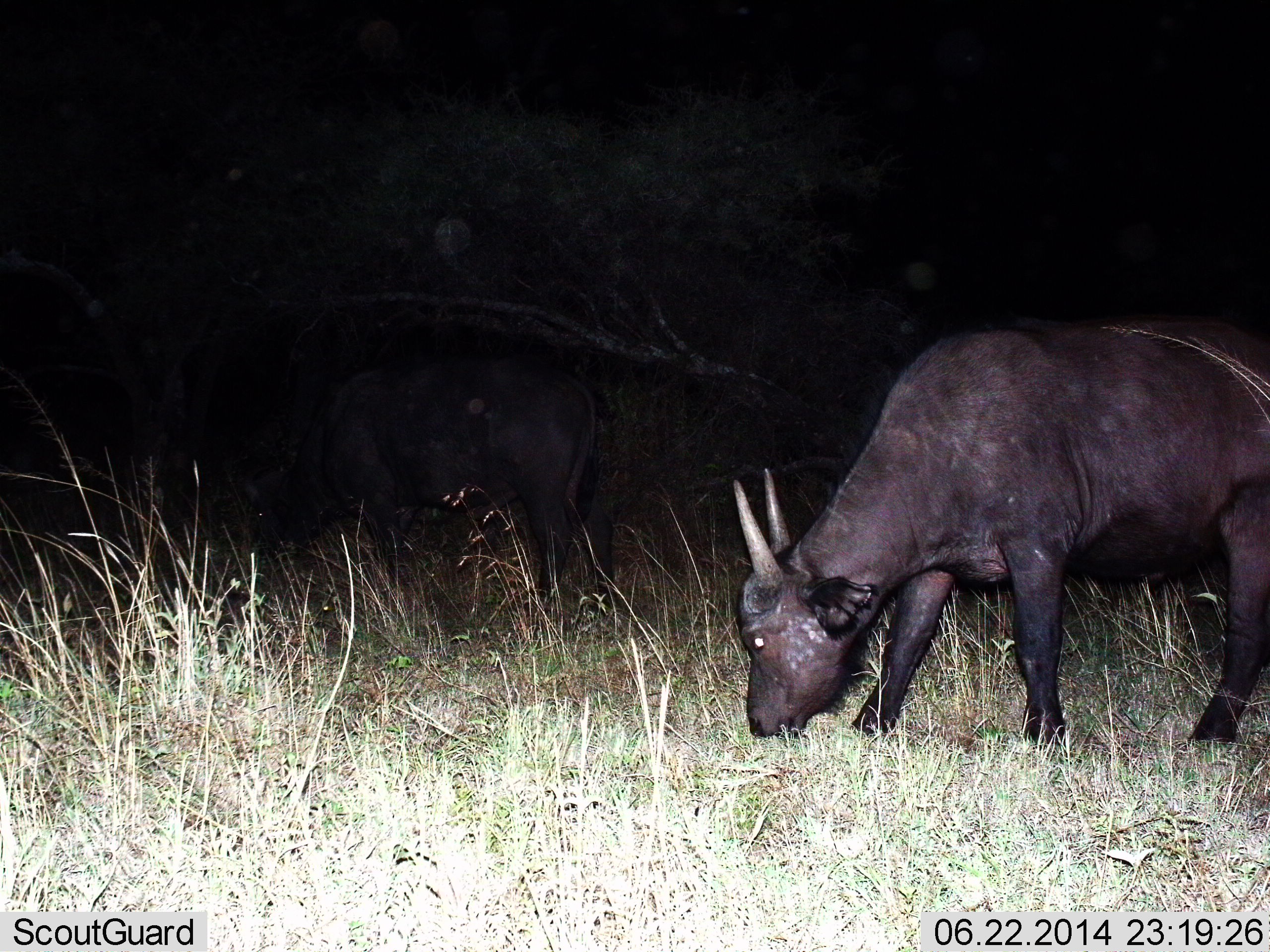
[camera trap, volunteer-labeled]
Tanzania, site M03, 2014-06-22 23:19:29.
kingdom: Animalia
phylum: Chordata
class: Mammalia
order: Artiodactyla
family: Bovidae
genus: Syncerus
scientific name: Syncerus caffer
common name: cape buffalo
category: buffalo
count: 2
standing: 10%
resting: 0%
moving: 0%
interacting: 0%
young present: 10%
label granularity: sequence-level